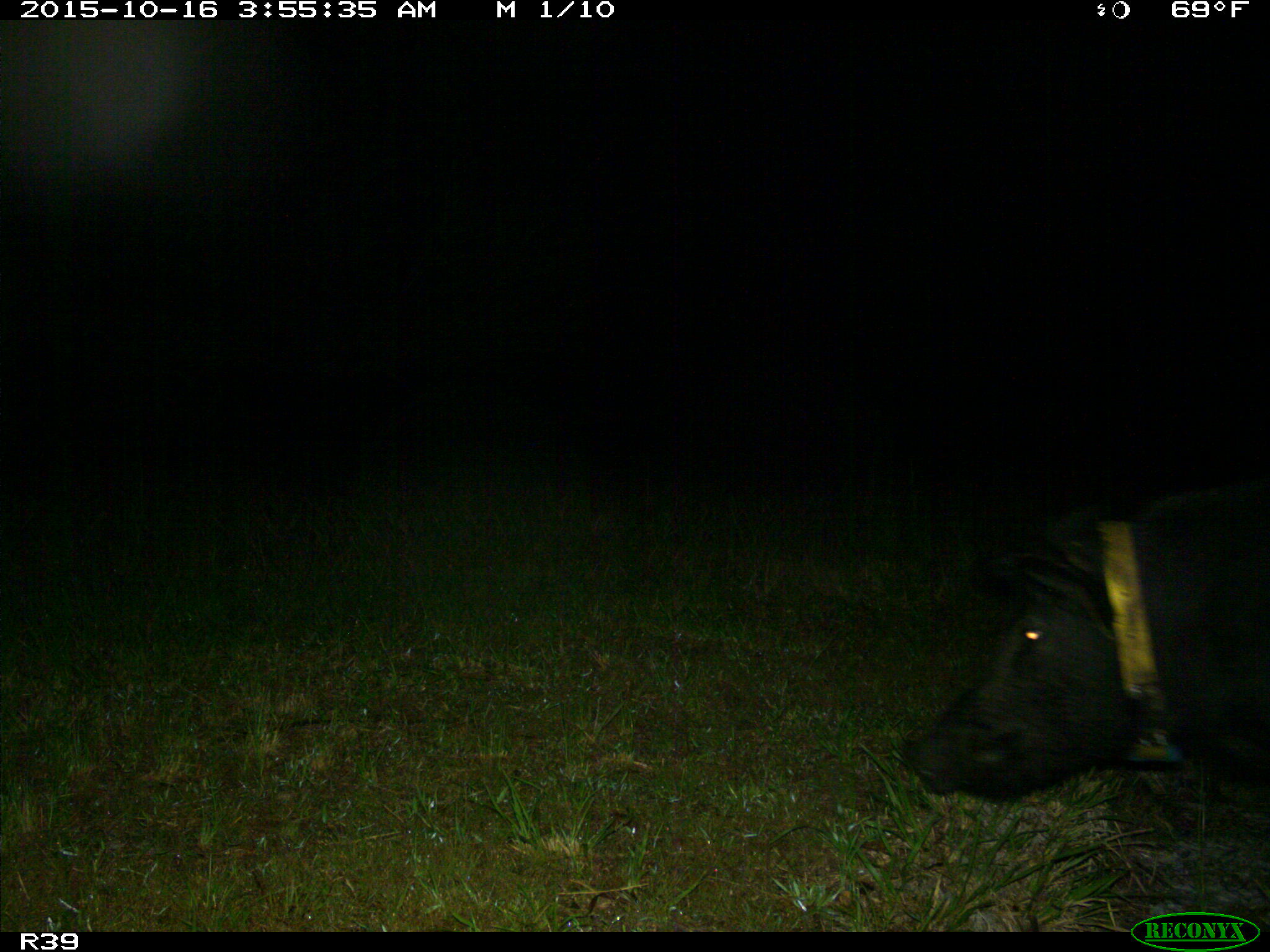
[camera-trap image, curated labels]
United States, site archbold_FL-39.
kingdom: Animalia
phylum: Chordata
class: Mammalia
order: Artiodactyla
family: Suidae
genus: Sus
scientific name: Sus scrofa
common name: wild boar